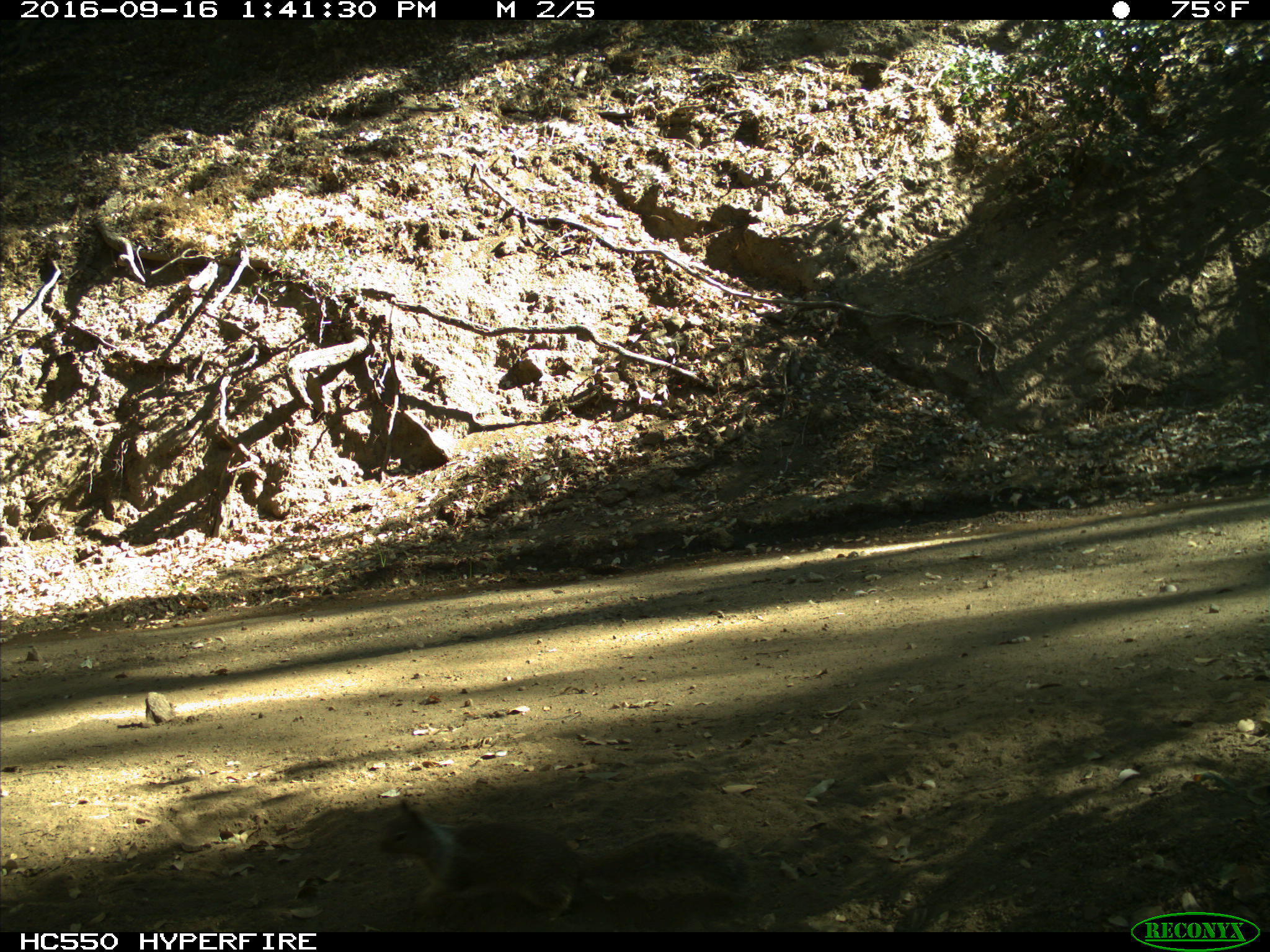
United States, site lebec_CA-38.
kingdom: Animalia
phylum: Chordata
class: Mammalia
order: Rodentia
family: Sciuridae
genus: Otospermophilus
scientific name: Otospermophilus beecheyi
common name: california ground squirrel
Otospermophilus beecheyi (california ground squirrel).